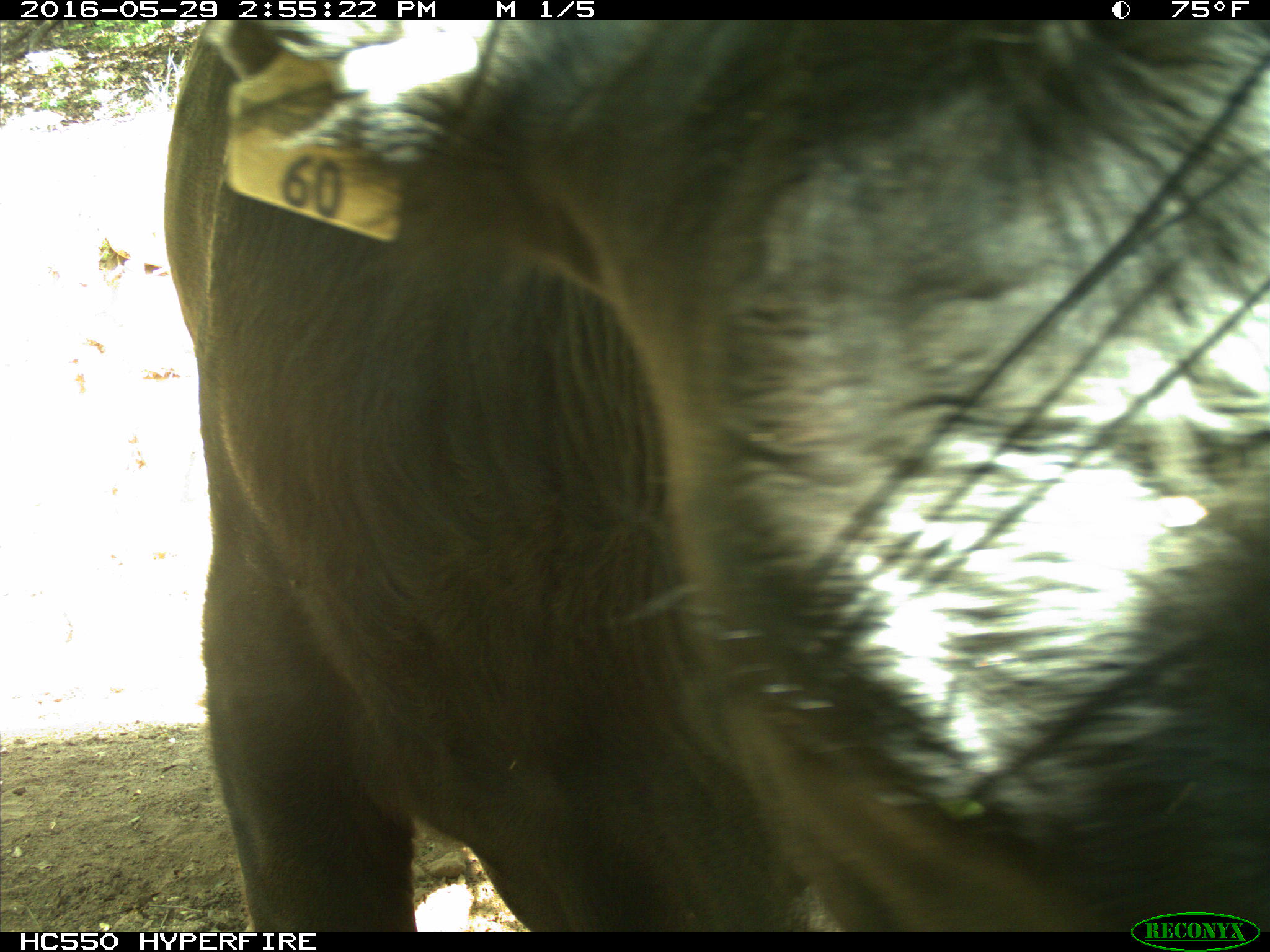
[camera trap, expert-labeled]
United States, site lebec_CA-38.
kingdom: Animalia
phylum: Chordata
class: Mammalia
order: Artiodactyla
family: Bovidae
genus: Bos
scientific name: Bos taurus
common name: domestic cow